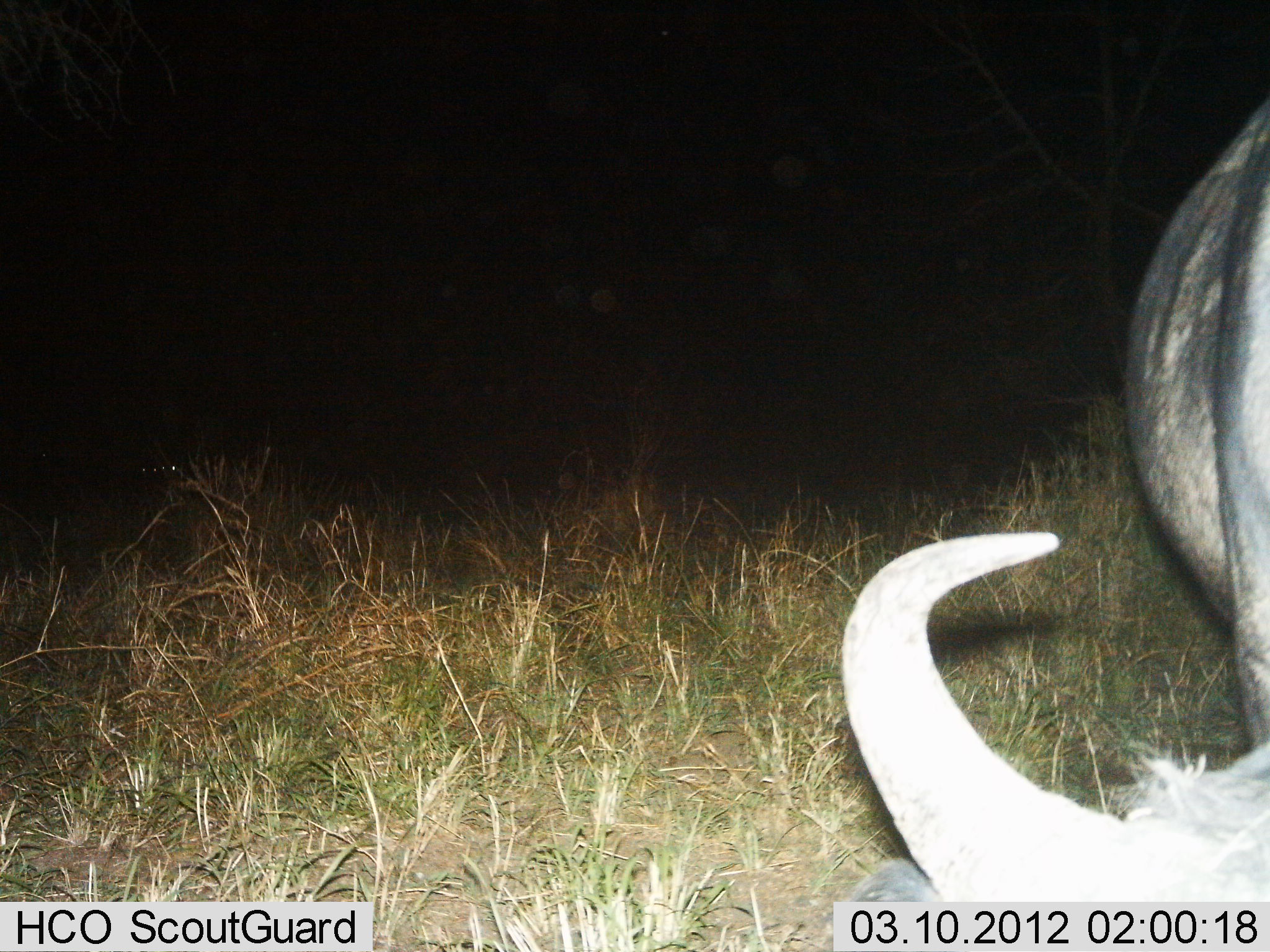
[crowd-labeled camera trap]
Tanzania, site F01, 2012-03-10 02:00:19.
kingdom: Animalia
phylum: Chordata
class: Mammalia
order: Artiodactyla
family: Bovidae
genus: Connochaetes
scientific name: Connochaetes taurinus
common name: blue wildebeest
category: wildebeest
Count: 1.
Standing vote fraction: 33%.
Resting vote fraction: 0%.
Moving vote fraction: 0%.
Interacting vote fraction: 0%.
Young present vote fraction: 0%.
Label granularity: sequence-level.